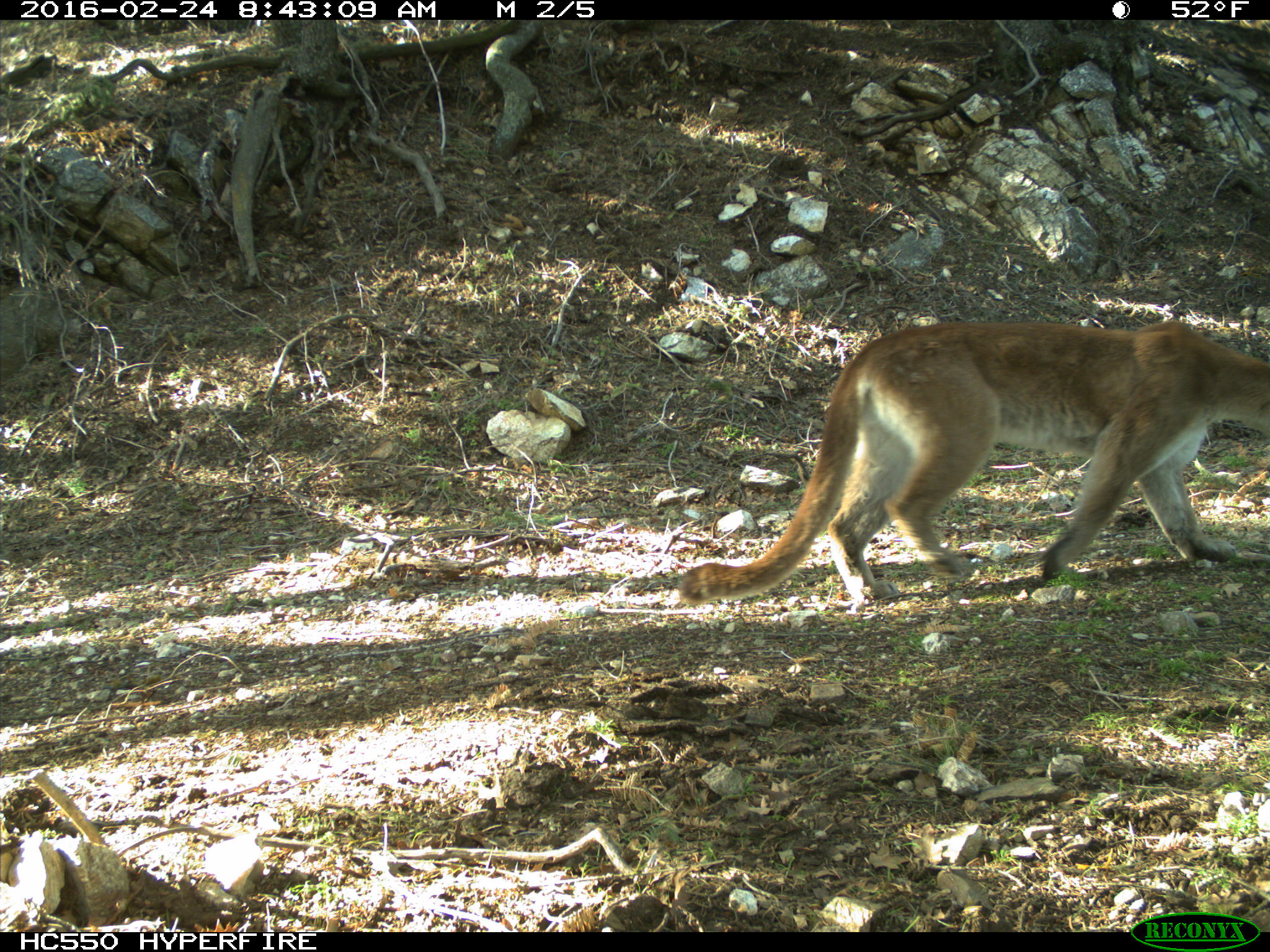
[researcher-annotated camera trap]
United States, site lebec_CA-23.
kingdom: Animalia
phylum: Chordata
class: Mammalia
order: Carnivora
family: Felidae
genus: Puma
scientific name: Puma concolor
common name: mountain lion